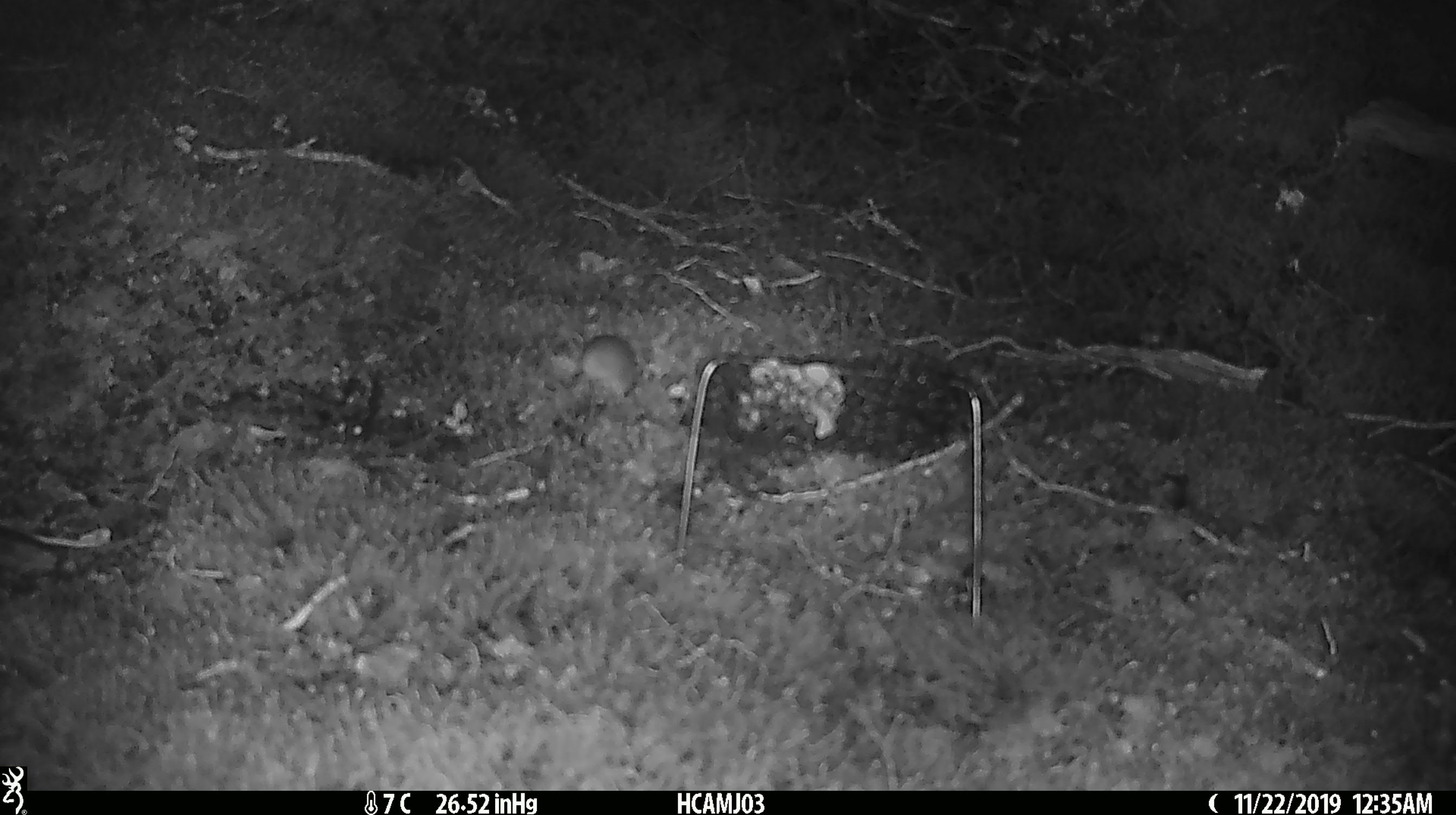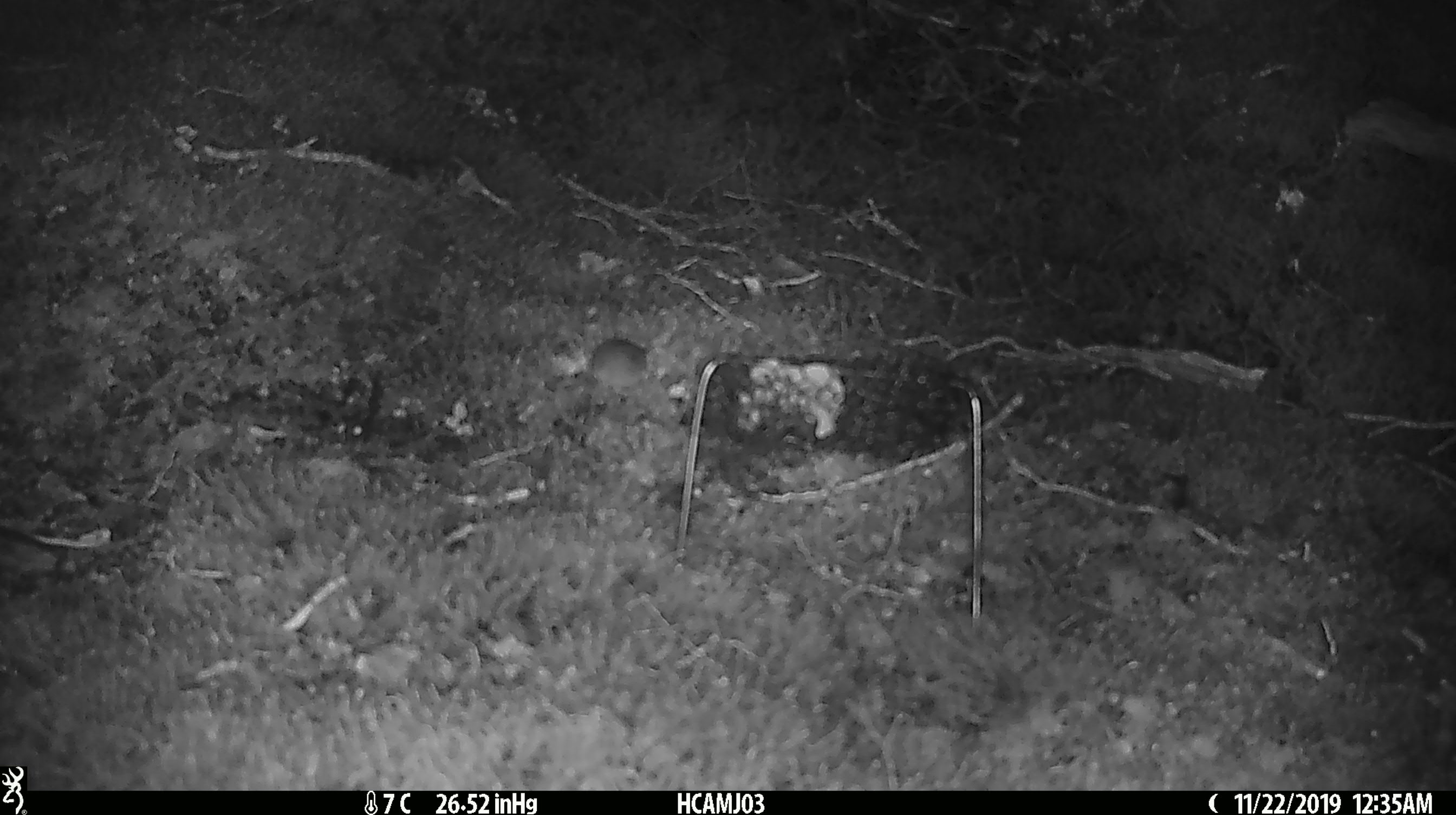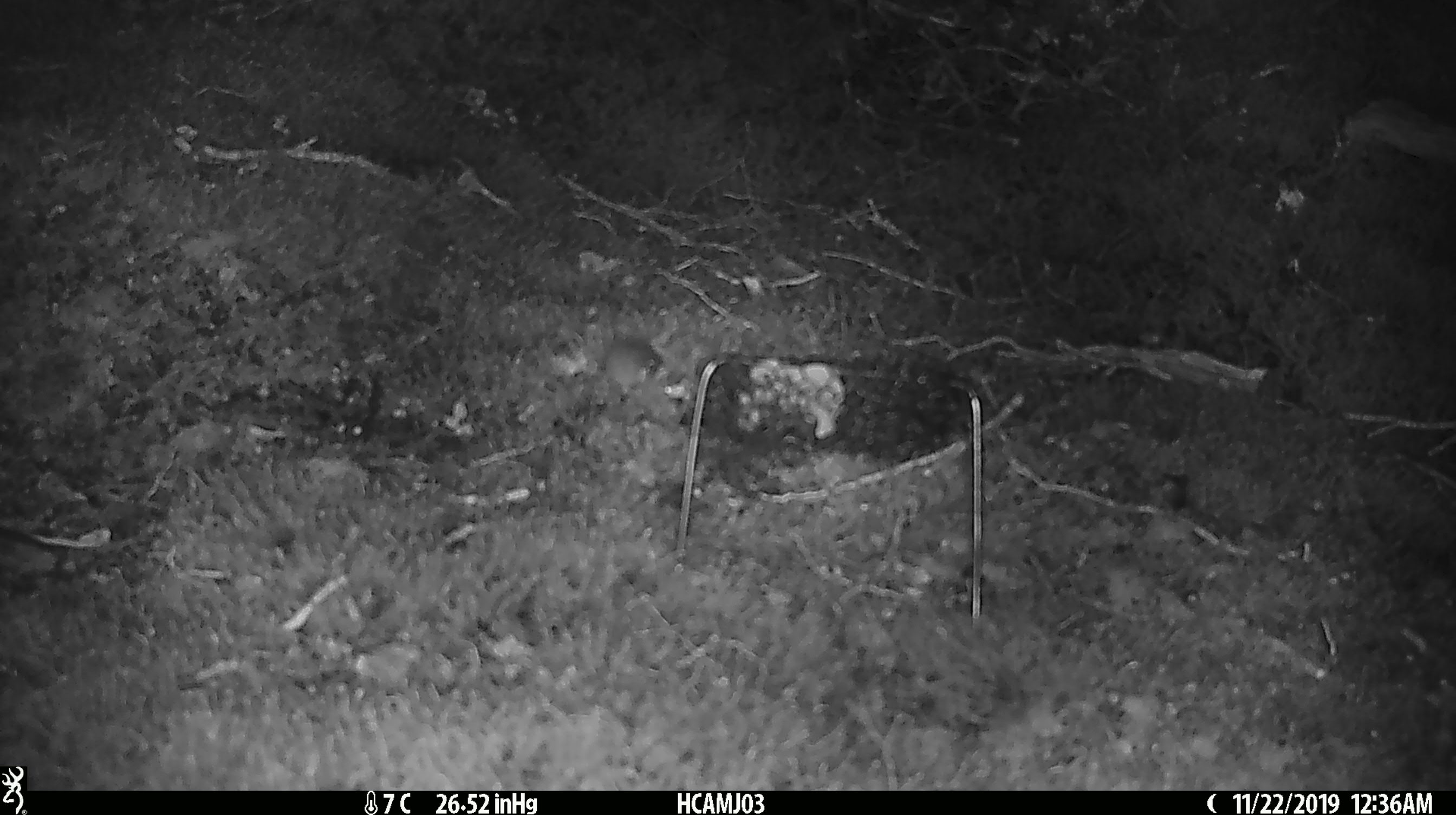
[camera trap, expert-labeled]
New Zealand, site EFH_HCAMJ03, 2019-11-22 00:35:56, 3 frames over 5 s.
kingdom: Animalia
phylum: Chordata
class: Mammalia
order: Rodentia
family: Muridae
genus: Mus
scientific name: Mus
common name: mouse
Mouse (Mus).